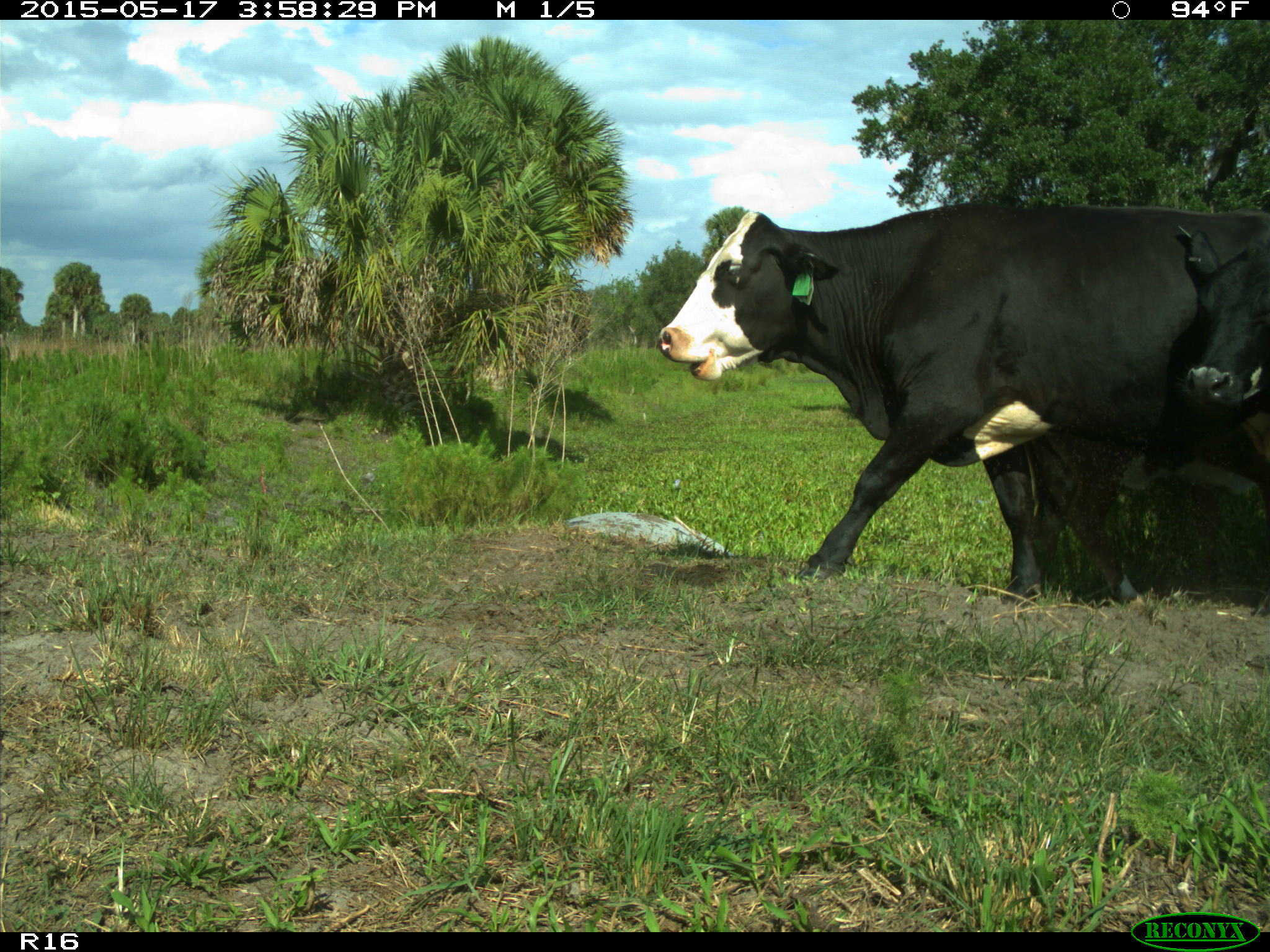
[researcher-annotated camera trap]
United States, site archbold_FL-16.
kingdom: Animalia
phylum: Chordata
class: Mammalia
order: Artiodactyla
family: Bovidae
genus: Bos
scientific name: Bos taurus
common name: domestic cow